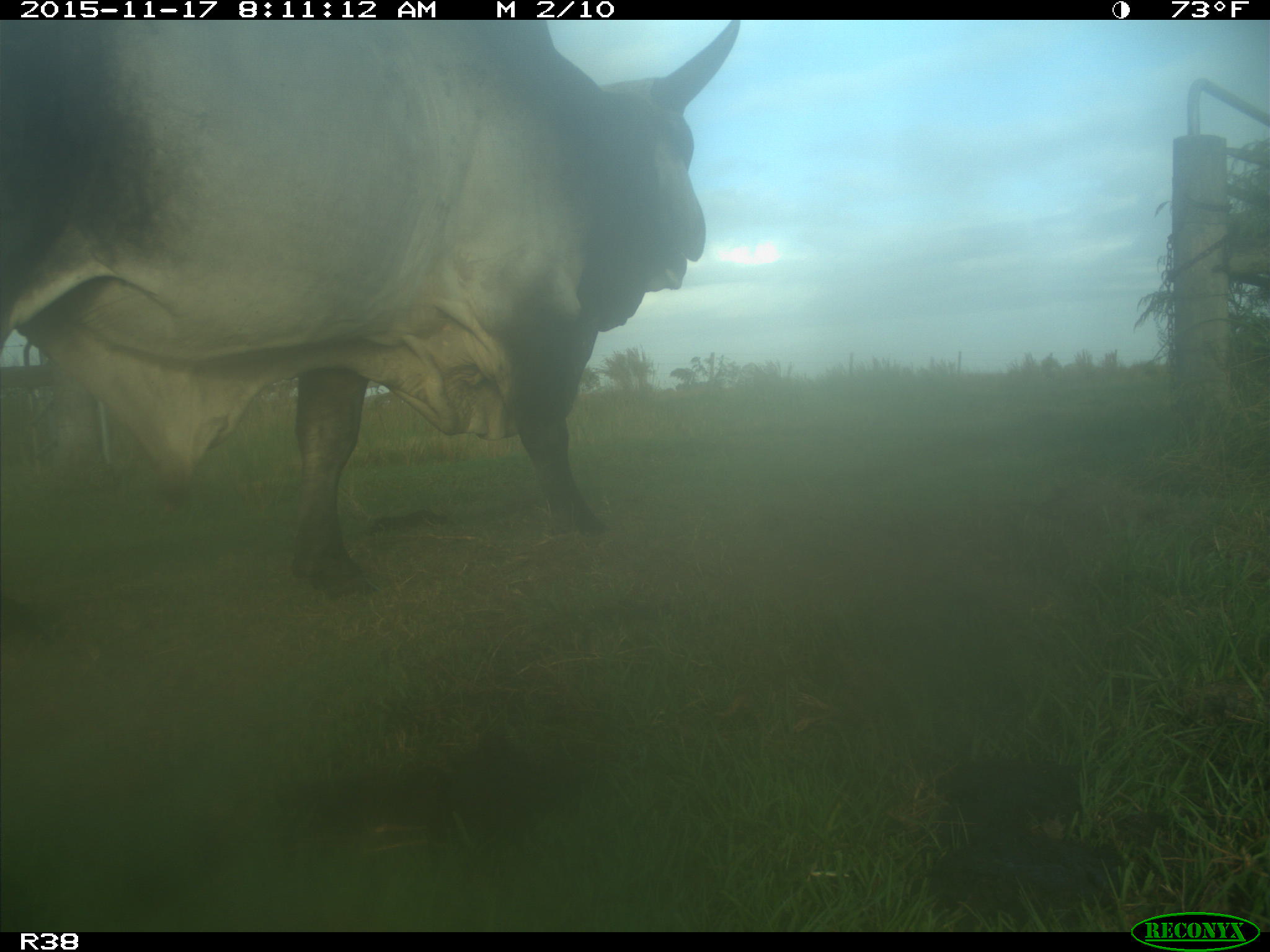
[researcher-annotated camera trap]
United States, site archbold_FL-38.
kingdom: Animalia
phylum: Chordata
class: Mammalia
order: Artiodactyla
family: Bovidae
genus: Bos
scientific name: Bos taurus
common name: domestic cow